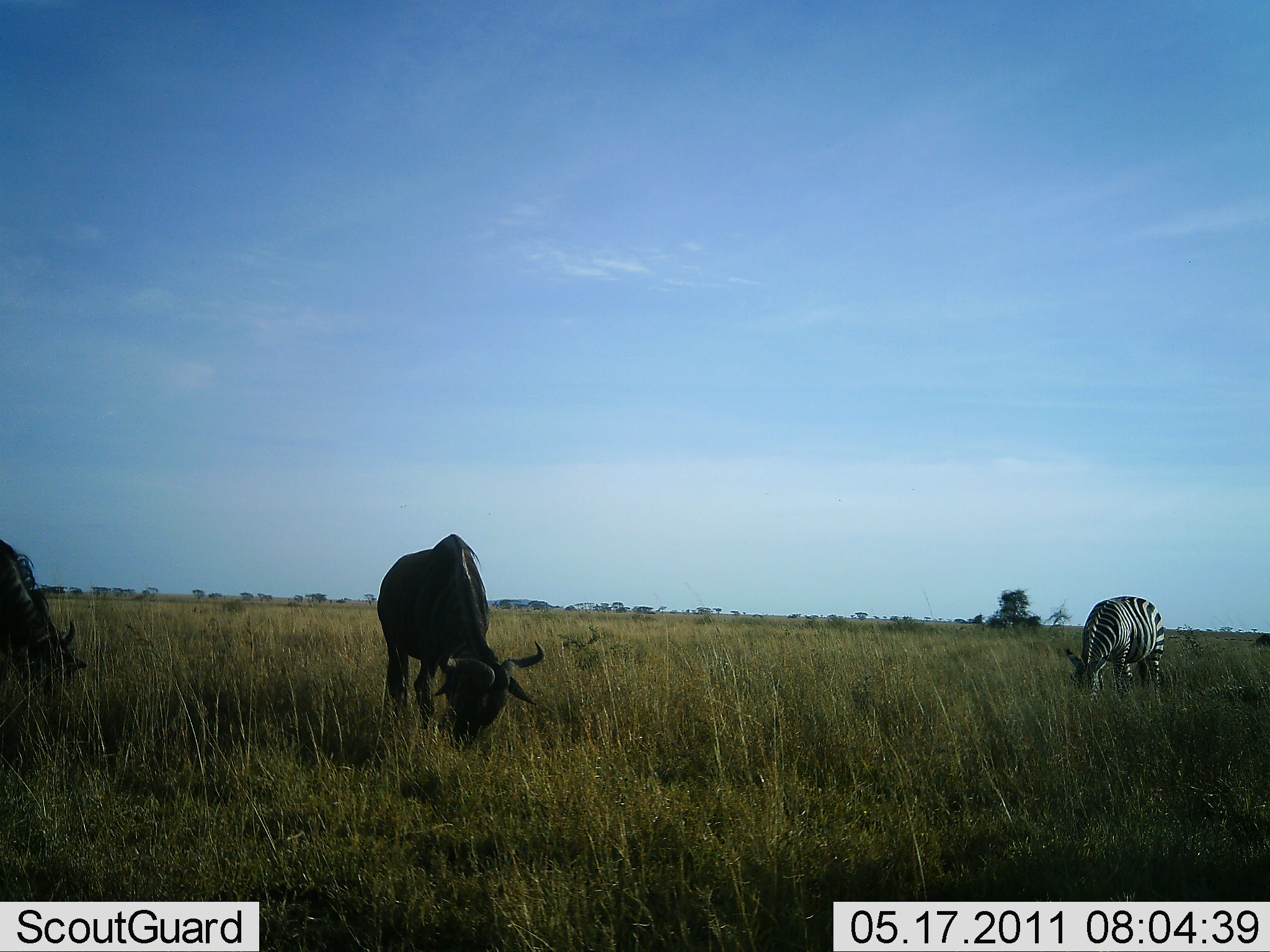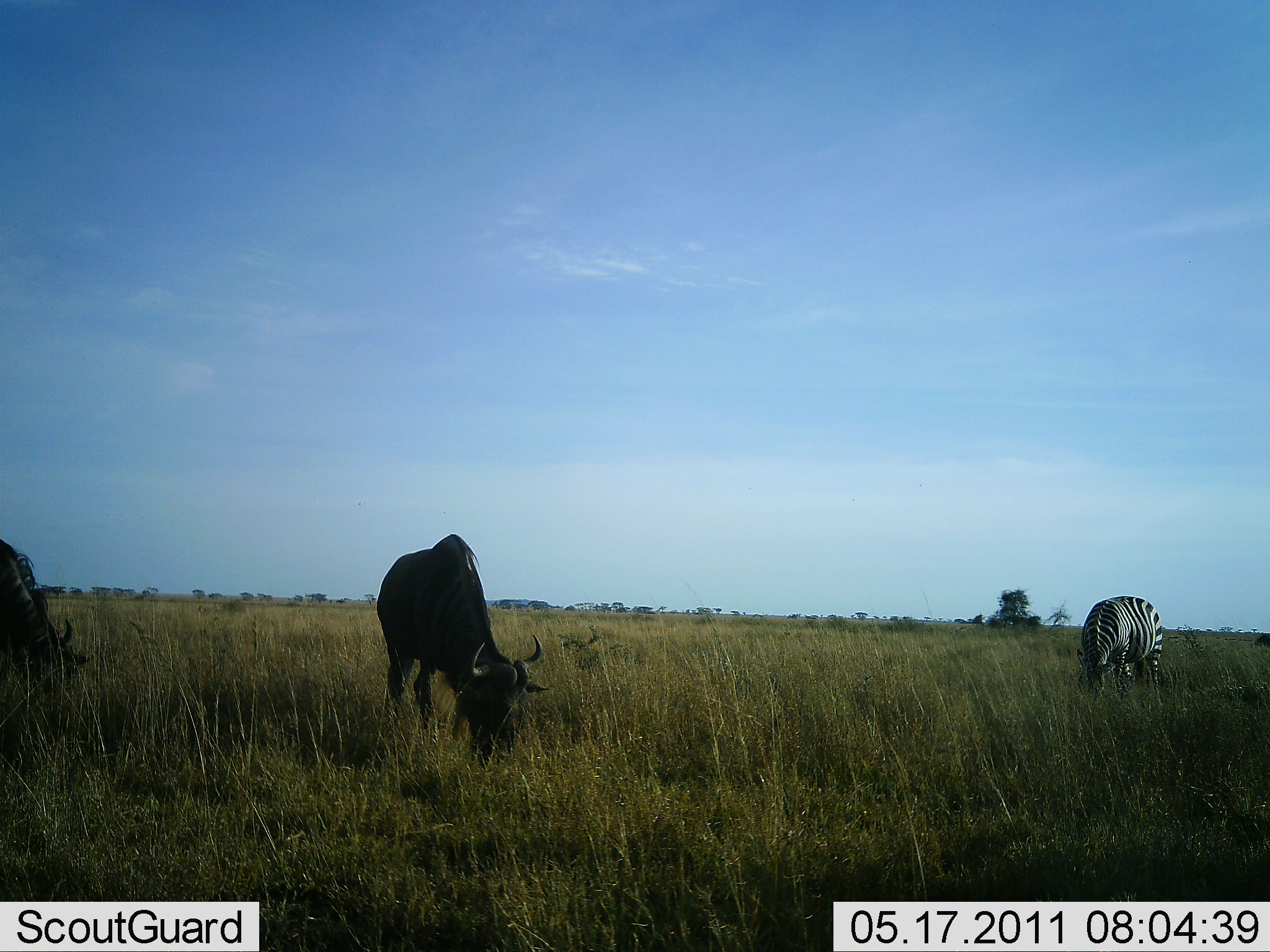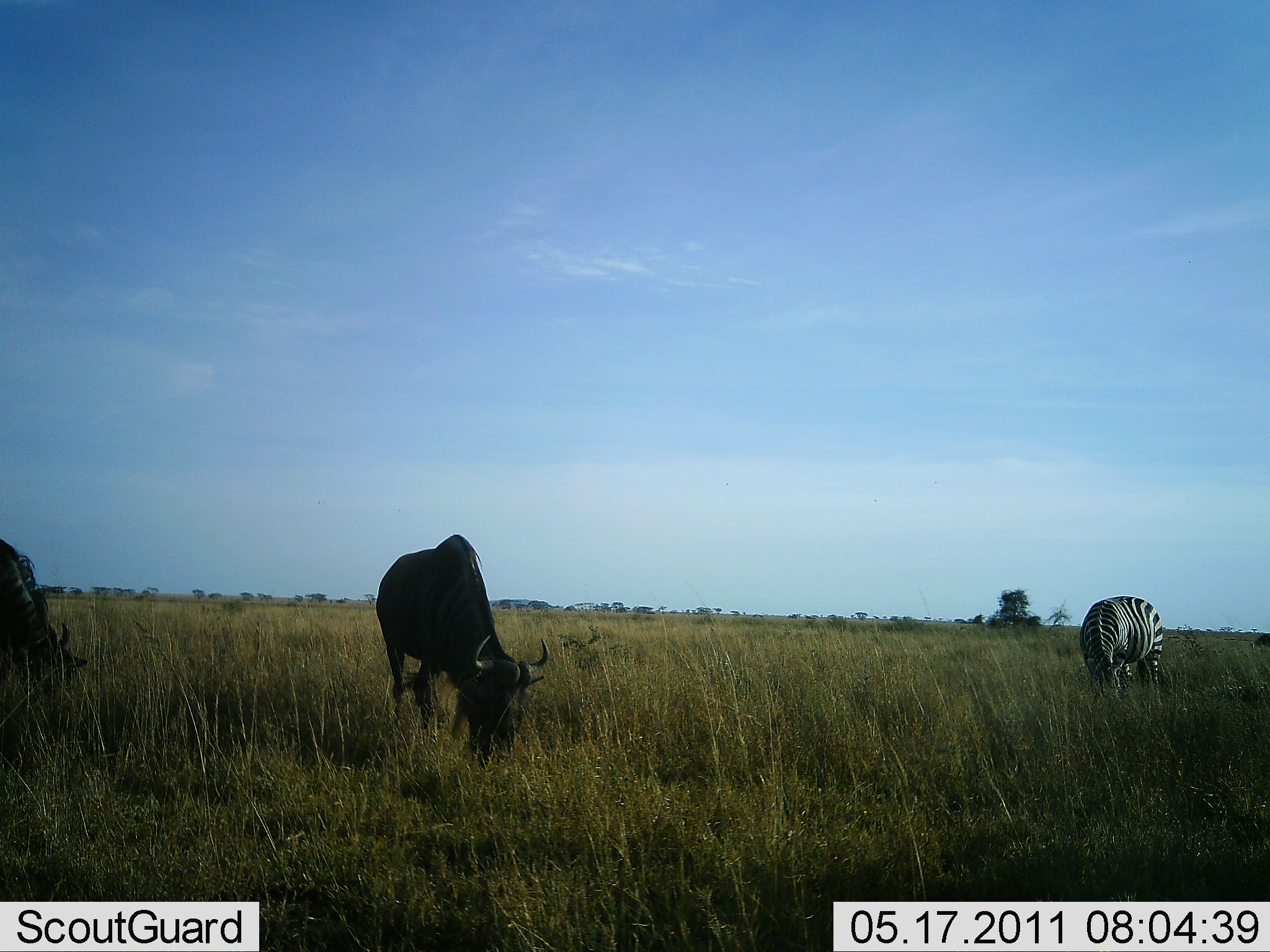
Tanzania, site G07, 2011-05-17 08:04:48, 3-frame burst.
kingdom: Animalia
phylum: Chordata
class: Mammalia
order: Artiodactyla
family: Bovidae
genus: Connochaetes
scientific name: Connochaetes taurinus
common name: blue wildebeest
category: wildebeest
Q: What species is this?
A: Wildebeest (blue wildebeest) (Connochaetes taurinus).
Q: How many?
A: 2.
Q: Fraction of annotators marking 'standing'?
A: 27%.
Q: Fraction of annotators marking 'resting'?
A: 9%.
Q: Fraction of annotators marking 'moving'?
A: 0%.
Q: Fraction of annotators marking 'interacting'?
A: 0%.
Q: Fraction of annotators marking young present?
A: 0%.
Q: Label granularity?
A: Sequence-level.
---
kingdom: Animalia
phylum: Chordata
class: Mammalia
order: Perissodactyla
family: Equidae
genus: Equus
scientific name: Equus quagga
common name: plains zebra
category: zebra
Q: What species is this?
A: Zebra (plains zebra) (Equus quagga).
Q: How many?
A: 1.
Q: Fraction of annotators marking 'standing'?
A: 17%.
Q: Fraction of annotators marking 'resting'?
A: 8%.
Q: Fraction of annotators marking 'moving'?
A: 0%.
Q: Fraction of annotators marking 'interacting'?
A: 0%.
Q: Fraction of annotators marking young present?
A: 0%.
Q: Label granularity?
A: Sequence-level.